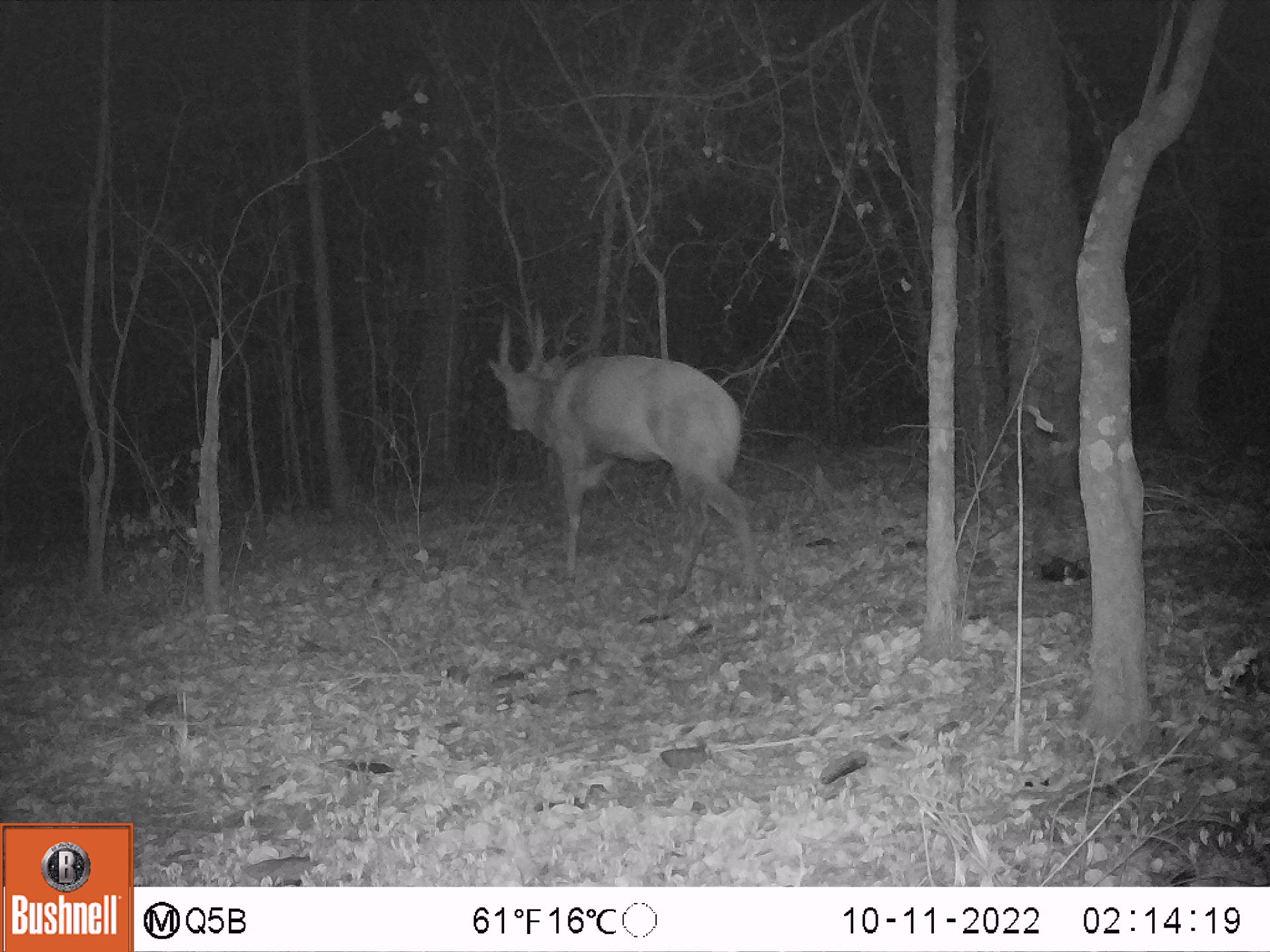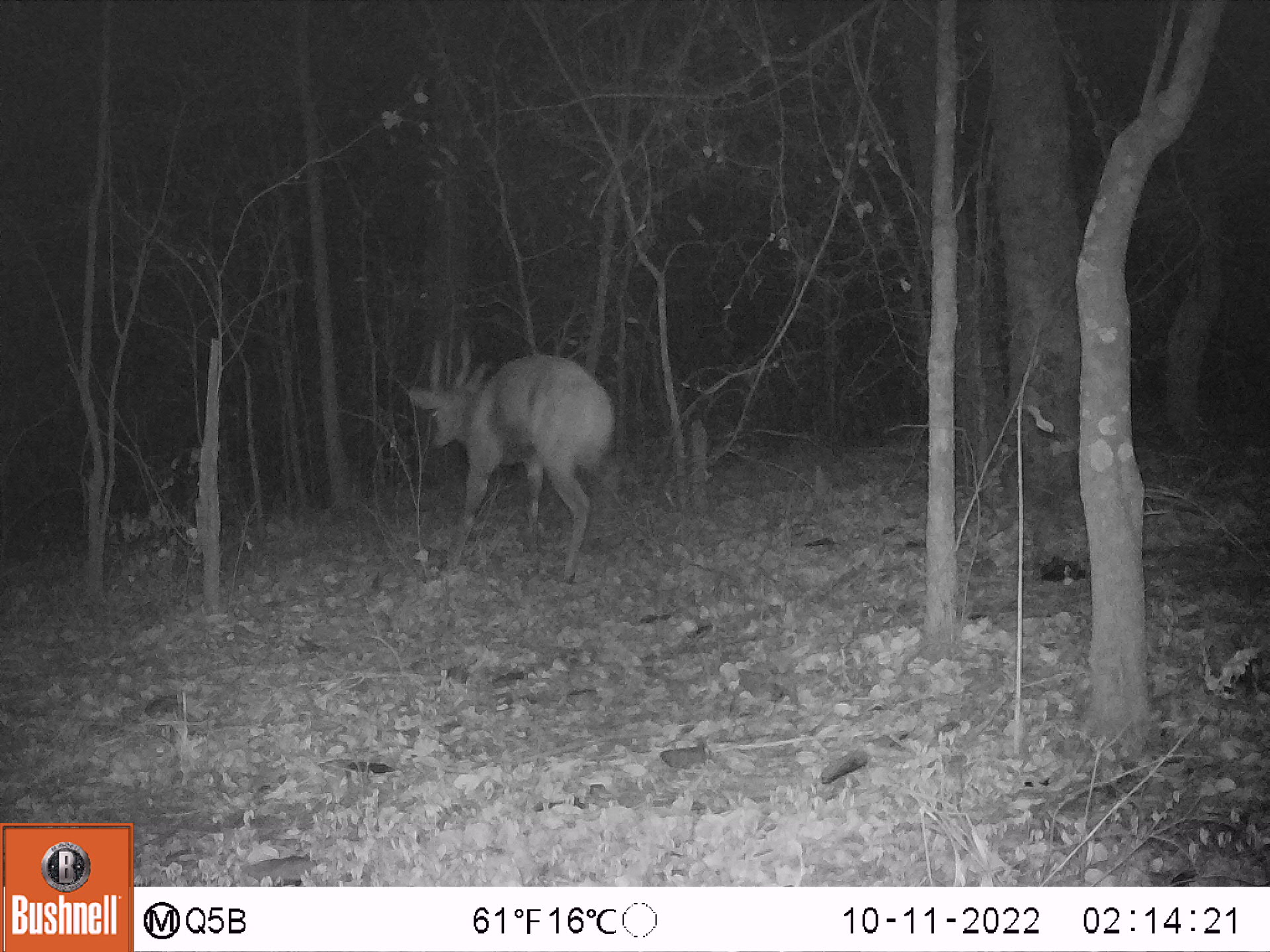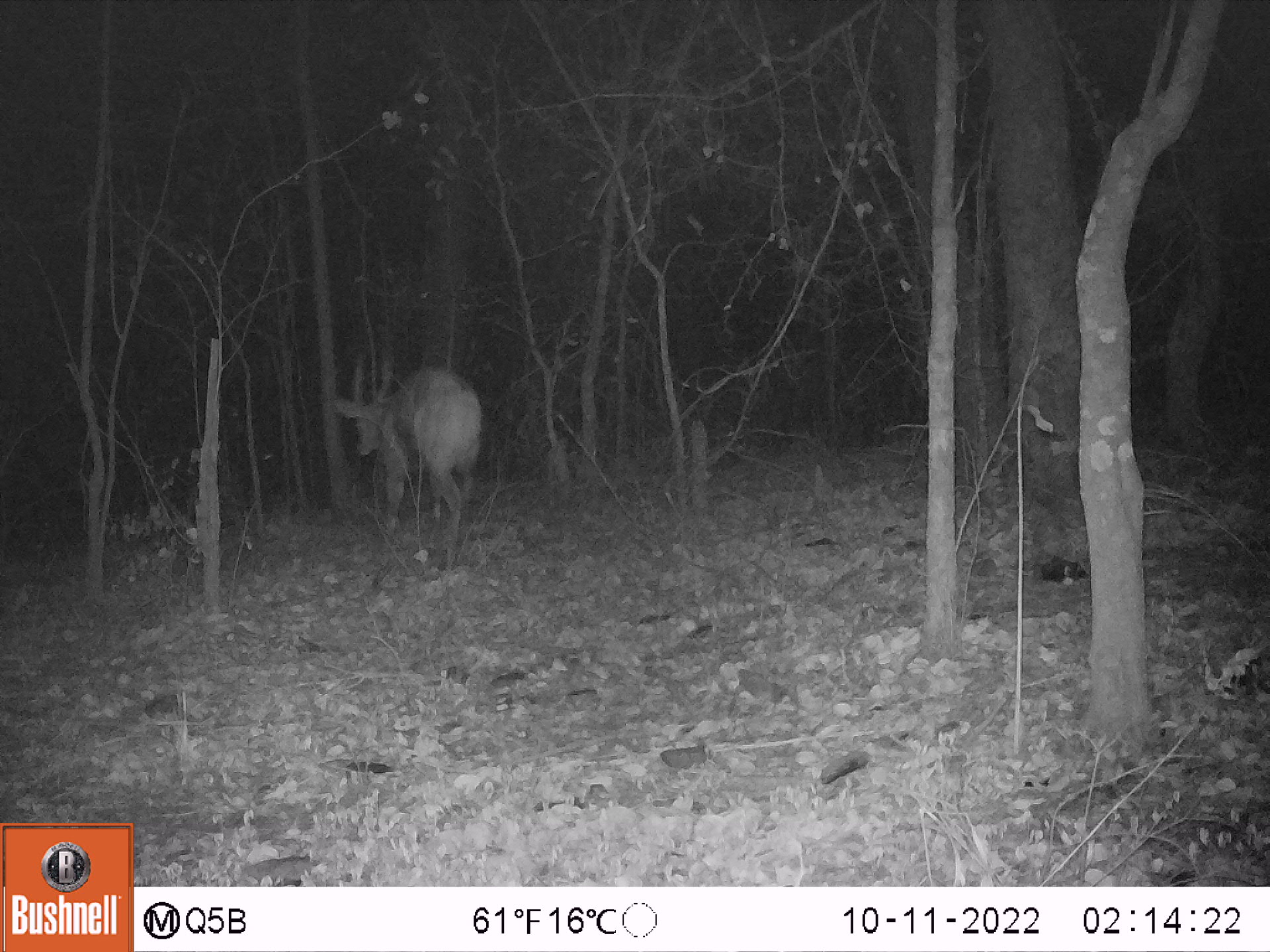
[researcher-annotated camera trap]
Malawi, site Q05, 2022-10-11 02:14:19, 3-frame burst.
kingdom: Animalia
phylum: Chordata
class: Mammalia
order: Artiodactyla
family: Bovidae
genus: Tragelaphus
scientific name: Tragelaphus sylvaticus sylvaticus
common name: cape bushbuck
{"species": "cape bushbuck (Tragelaphus sylvaticus sylvaticus)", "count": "1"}